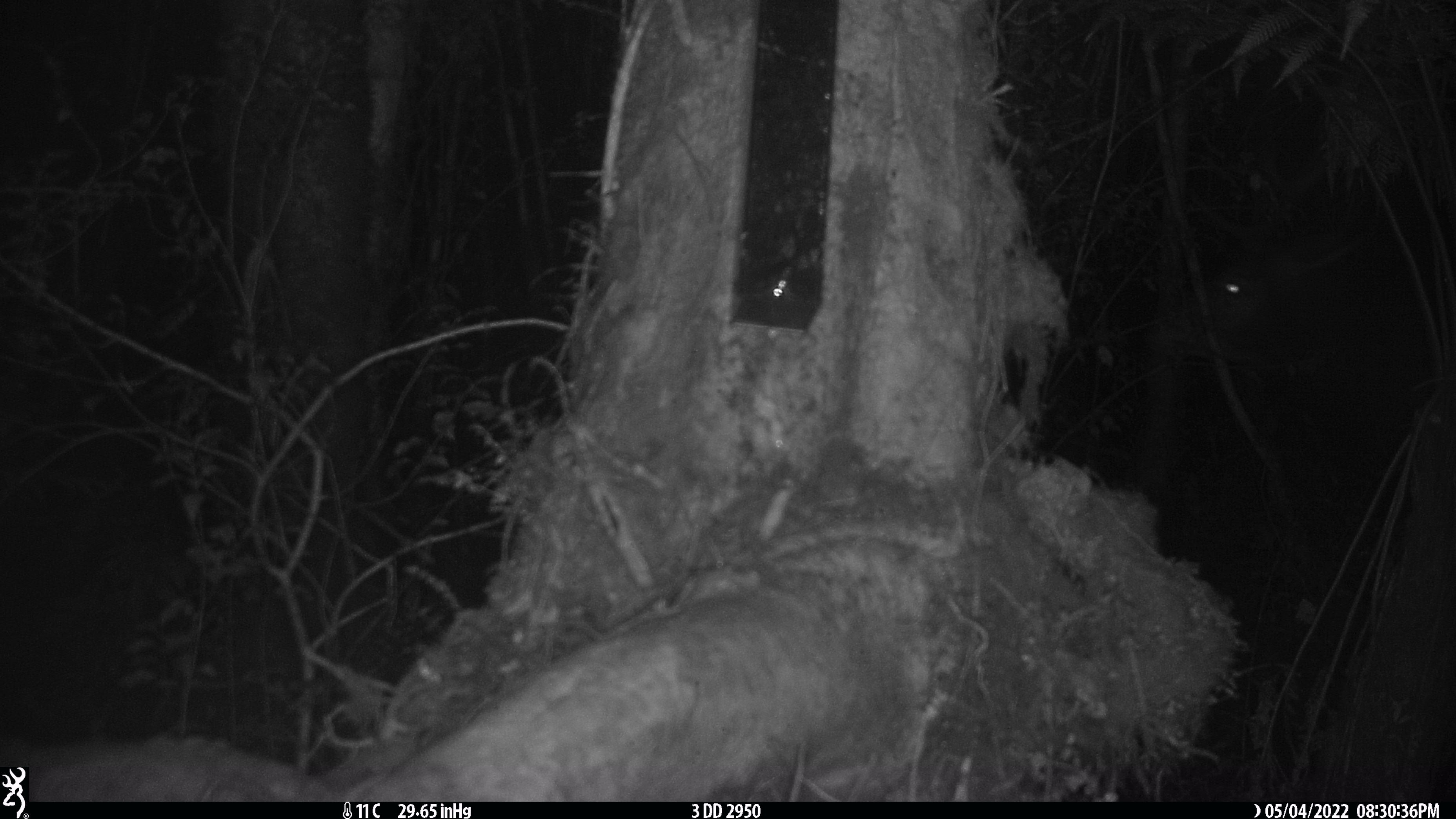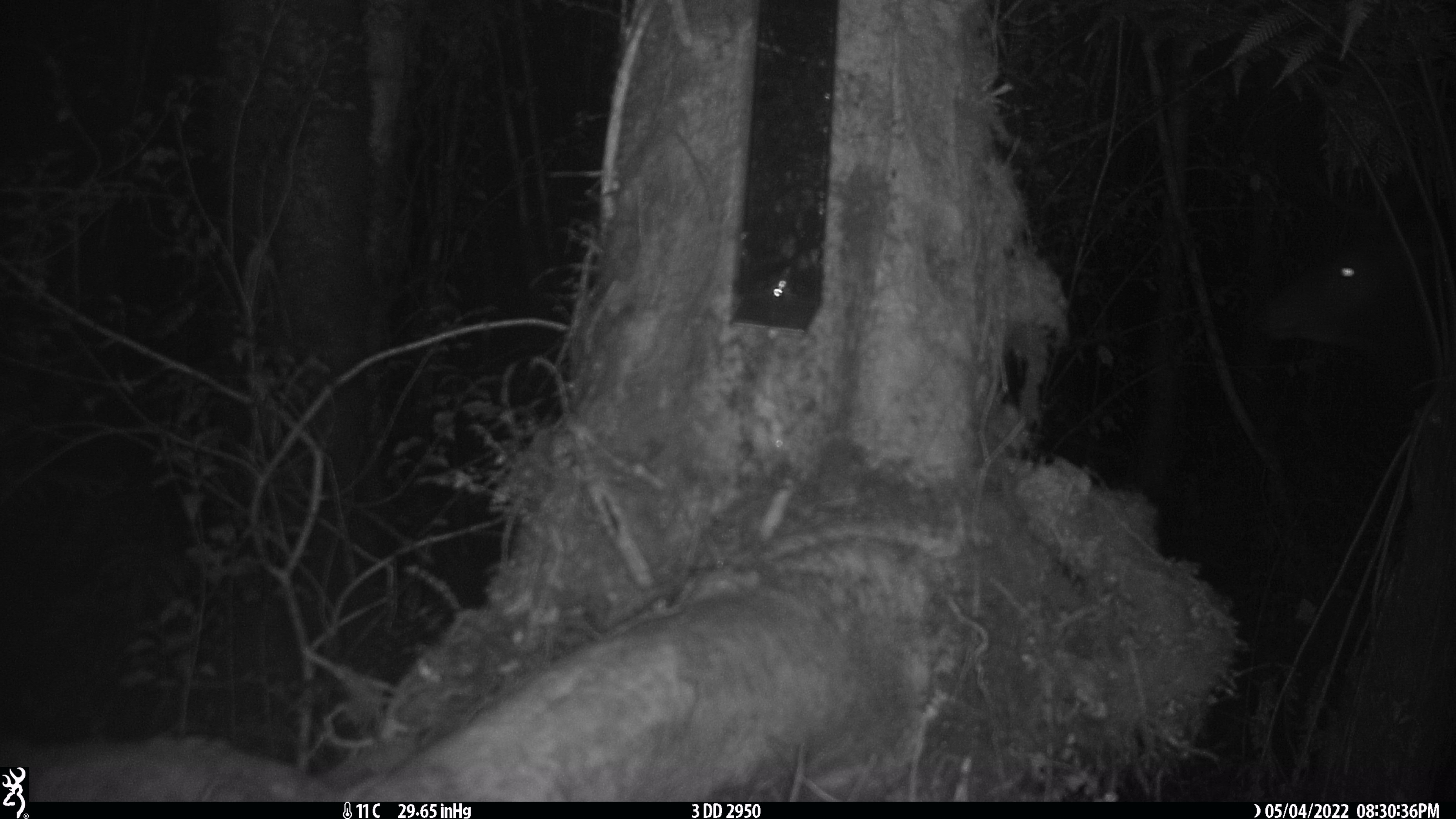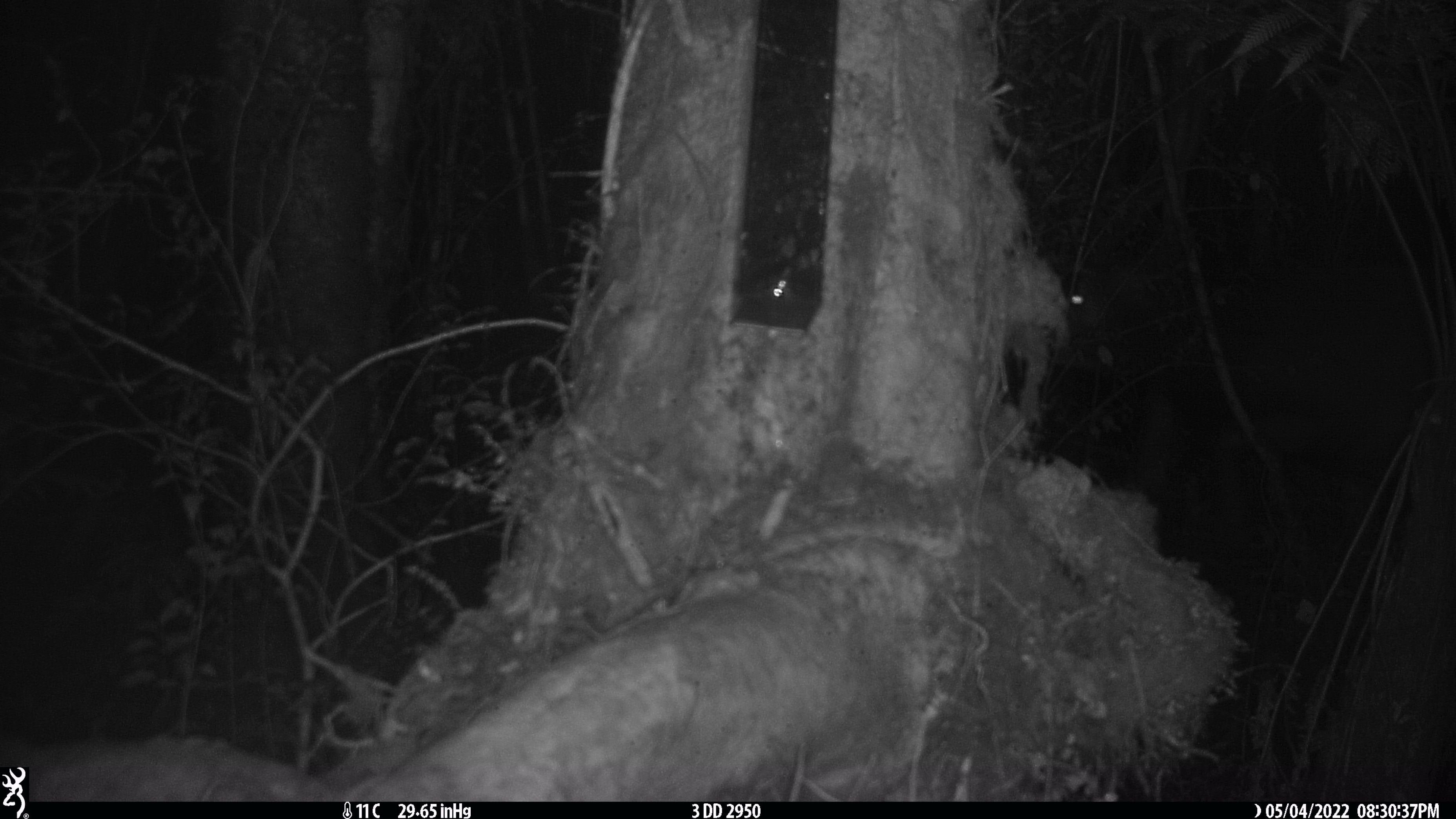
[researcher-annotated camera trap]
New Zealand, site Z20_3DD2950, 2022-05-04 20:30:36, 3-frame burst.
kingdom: Animalia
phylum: Chordata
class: Mammalia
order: Artiodactyla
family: Cervidae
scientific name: Cervidae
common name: deer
Deer (Cervidae).